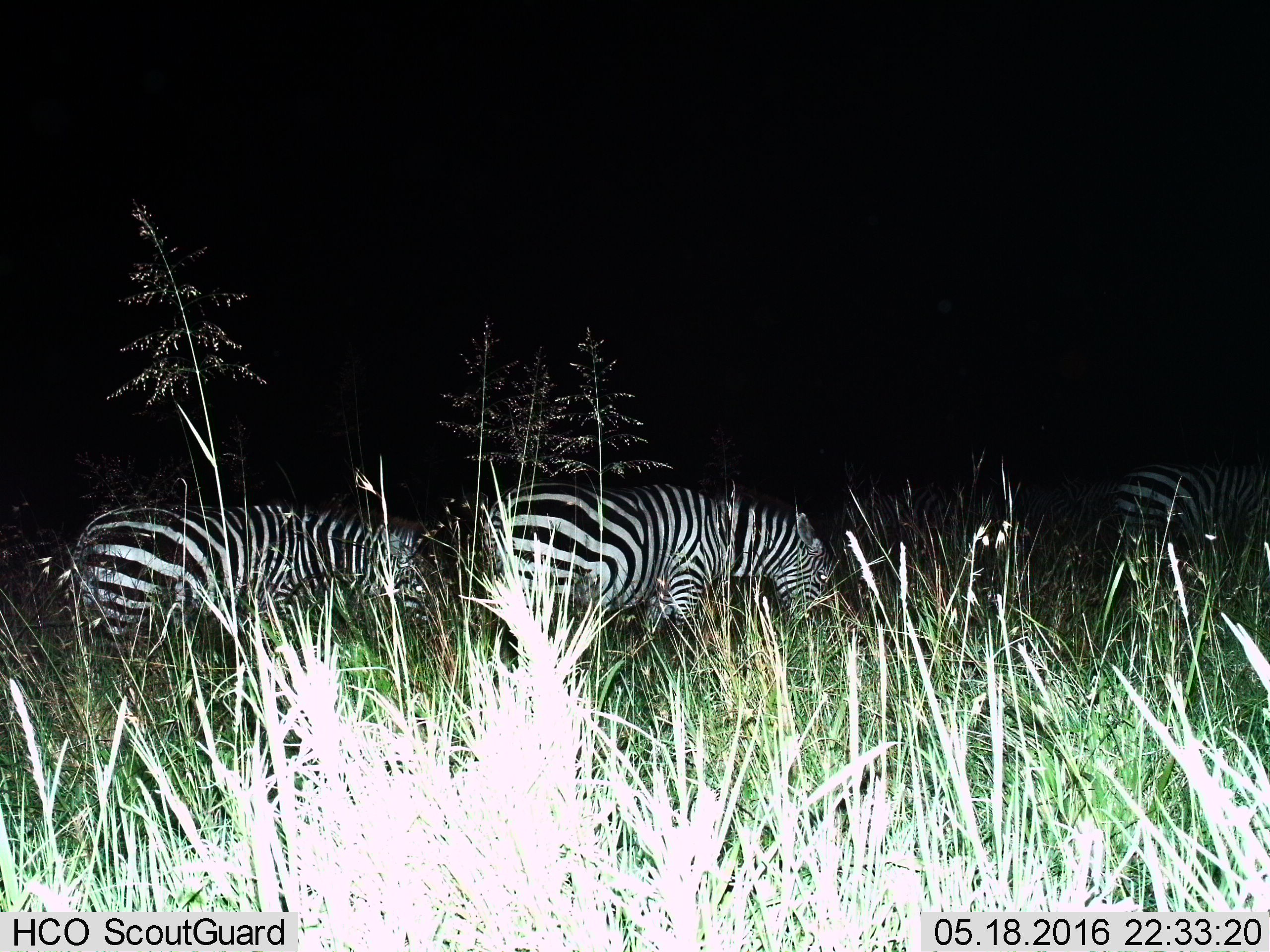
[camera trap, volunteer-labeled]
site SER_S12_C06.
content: unidentified animal